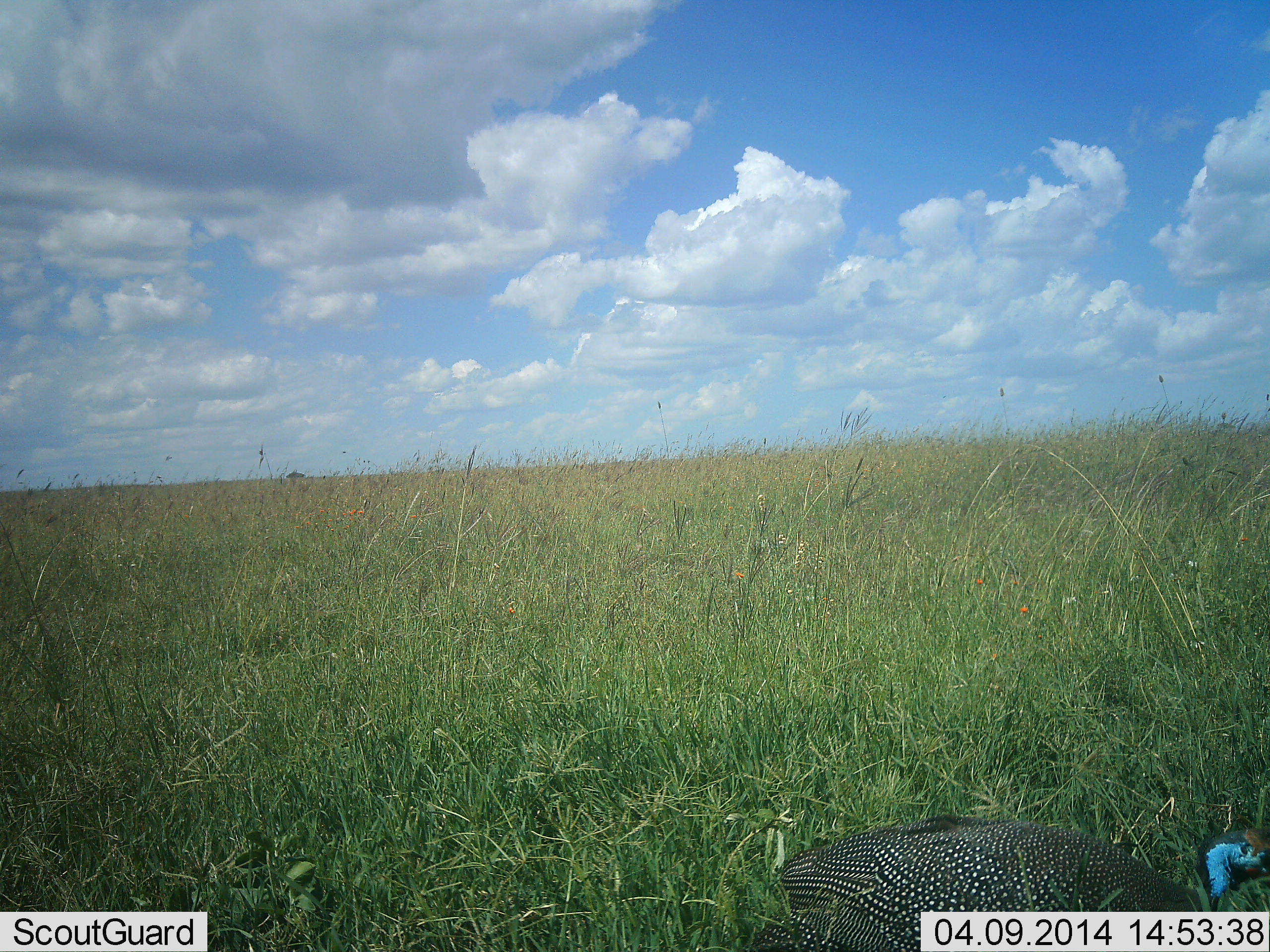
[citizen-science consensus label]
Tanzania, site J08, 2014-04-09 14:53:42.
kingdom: Animalia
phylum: Chordata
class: Aves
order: Galliformes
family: Numididae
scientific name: Numididae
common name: guinea fowl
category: guineafowl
Guineafowl (guinea fowl) (Numididae), count 1. Behavior (volunteer vote fractions): standing 78%, resting 0%, moving 22%, interacting 0%. Young present (vote fraction): 0%. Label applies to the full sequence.